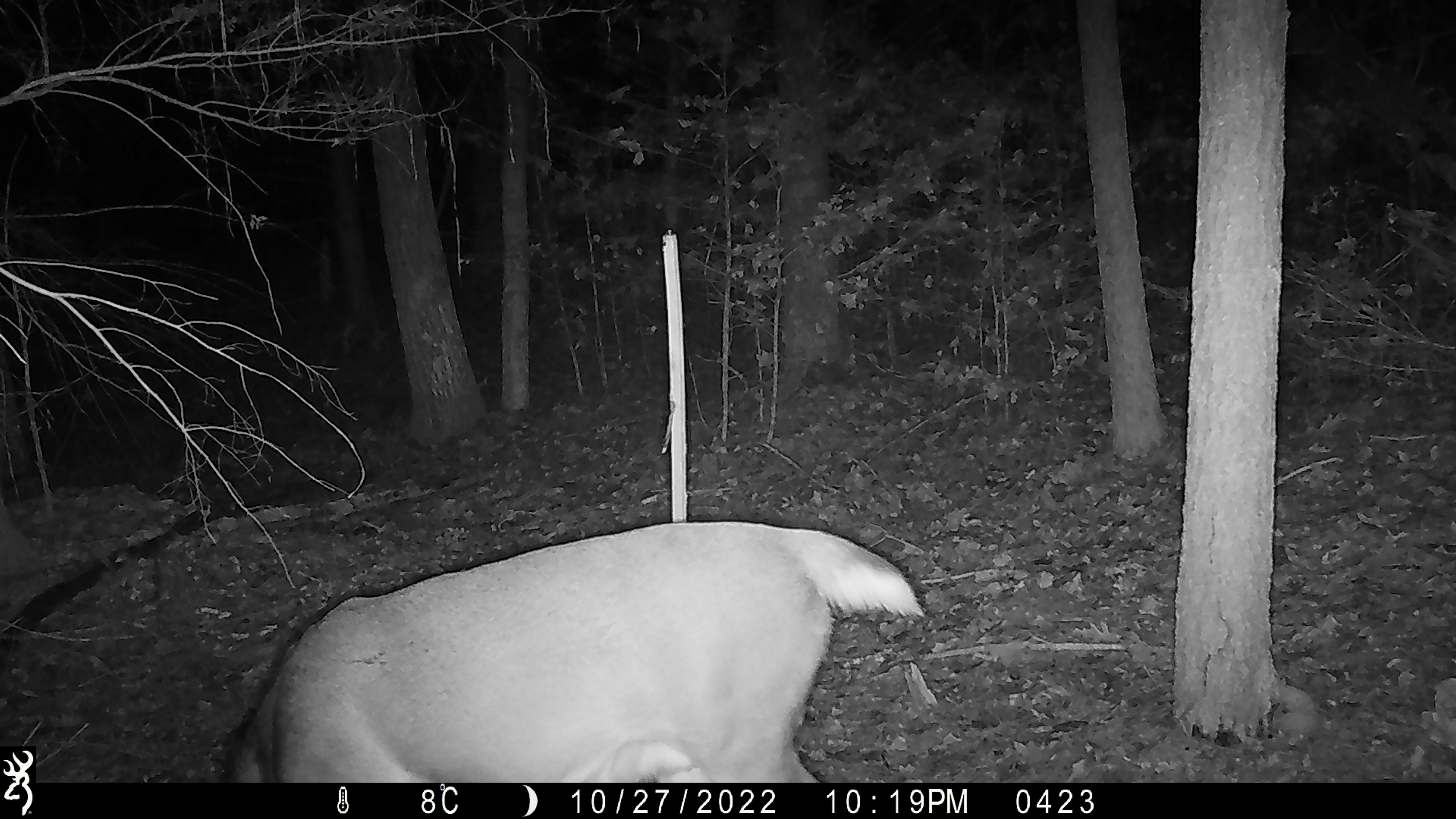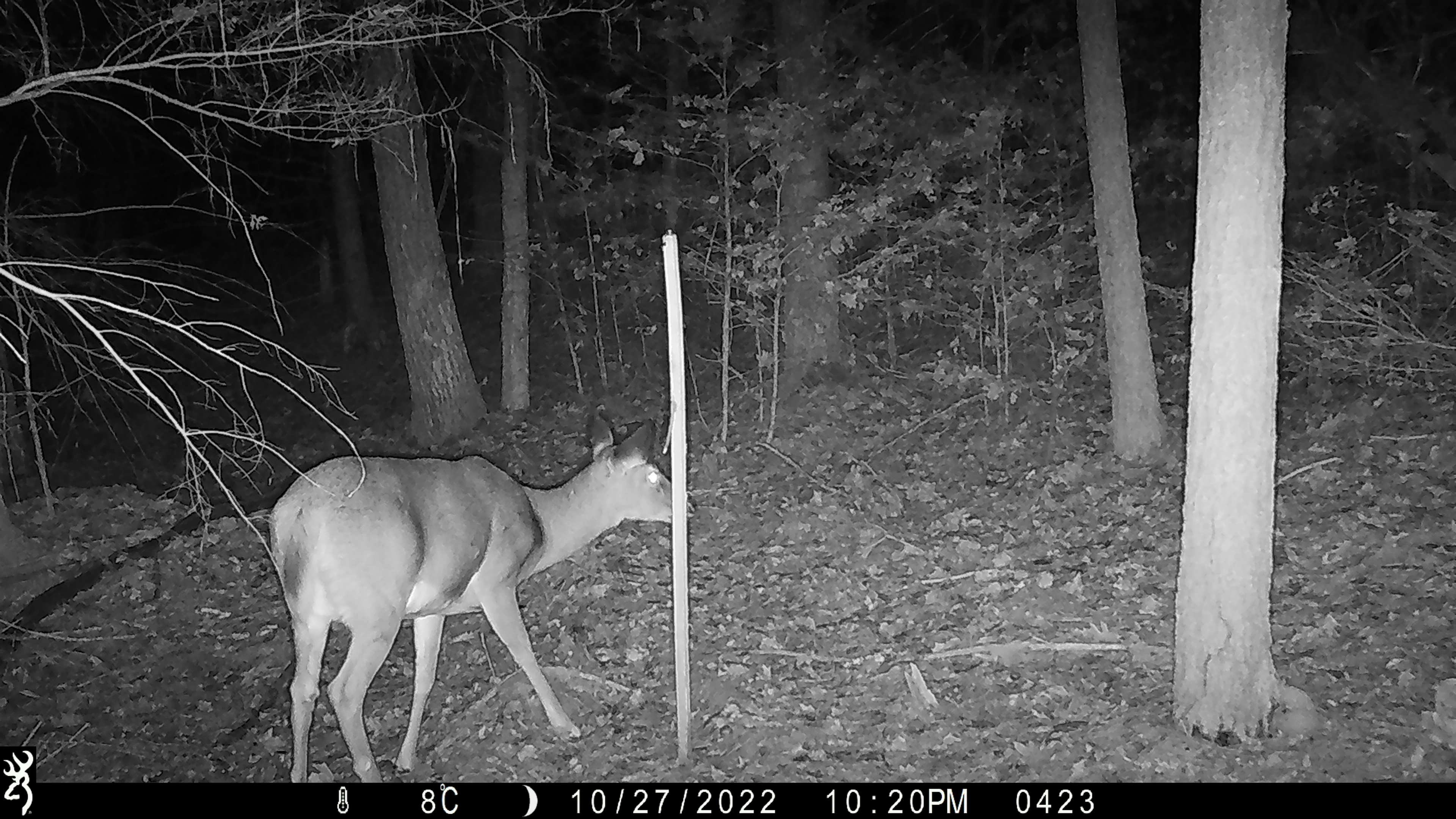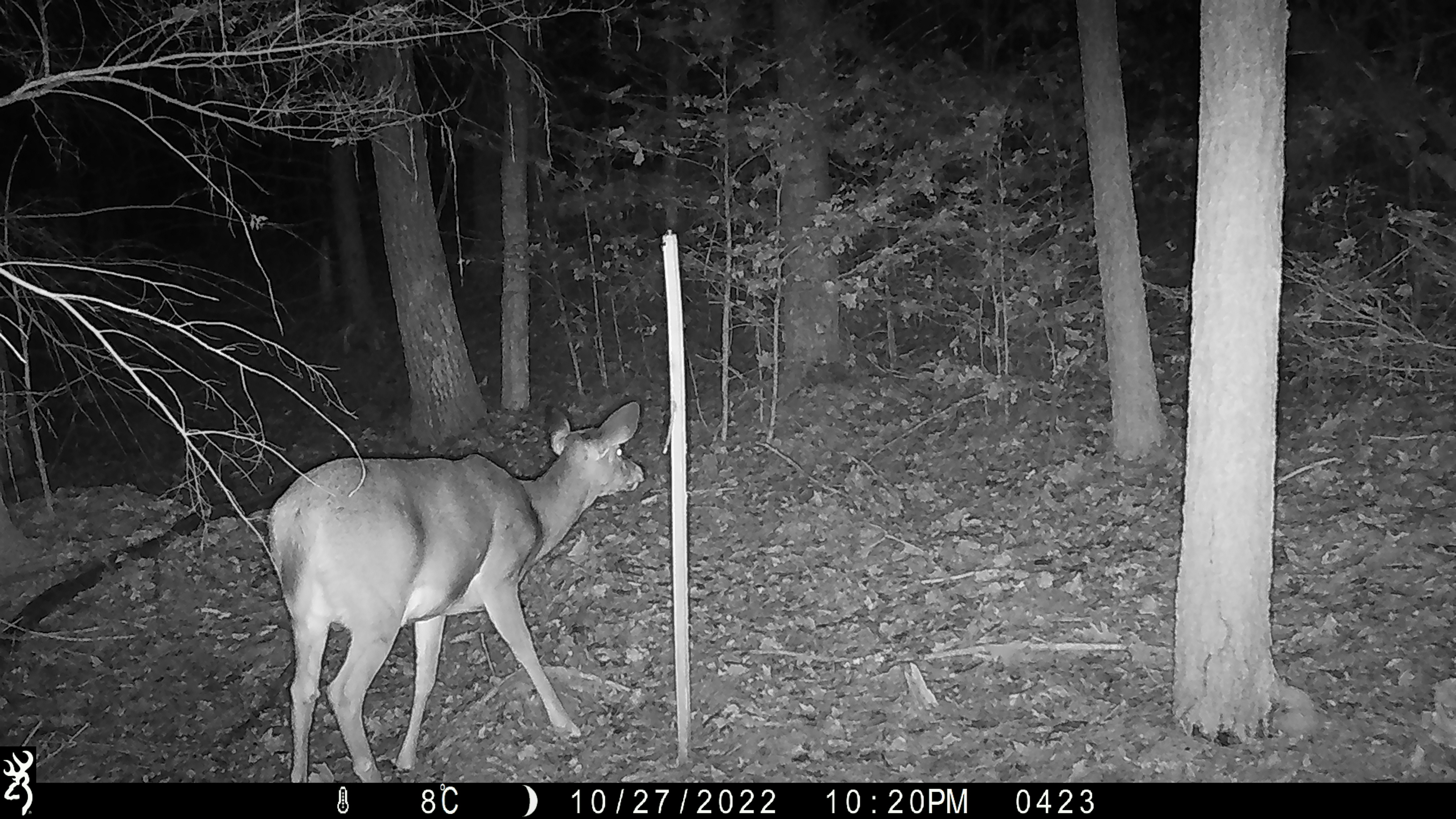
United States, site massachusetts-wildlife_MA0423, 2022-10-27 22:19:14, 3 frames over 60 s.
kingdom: Animalia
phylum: Chordata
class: Mammalia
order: Artiodactyla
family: Cervidae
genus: Odocoileus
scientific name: Odocoileus virginianus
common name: white-tailed deer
White-tailed deer (Odocoileus virginianus).